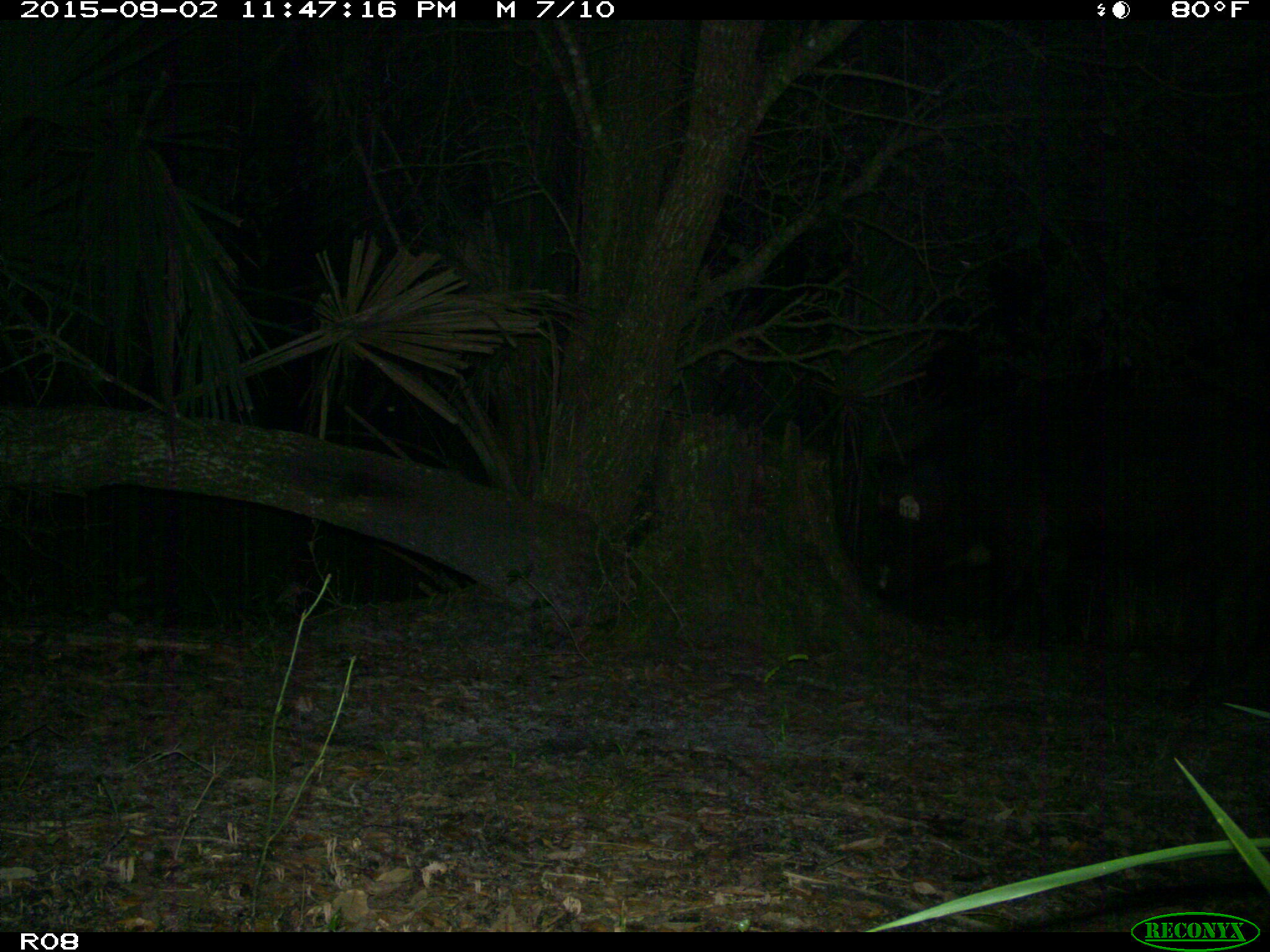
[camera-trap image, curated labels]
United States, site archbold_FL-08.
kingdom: Animalia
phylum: Chordata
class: Mammalia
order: Artiodactyla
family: Suidae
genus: Sus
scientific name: Sus scrofa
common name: wild boar